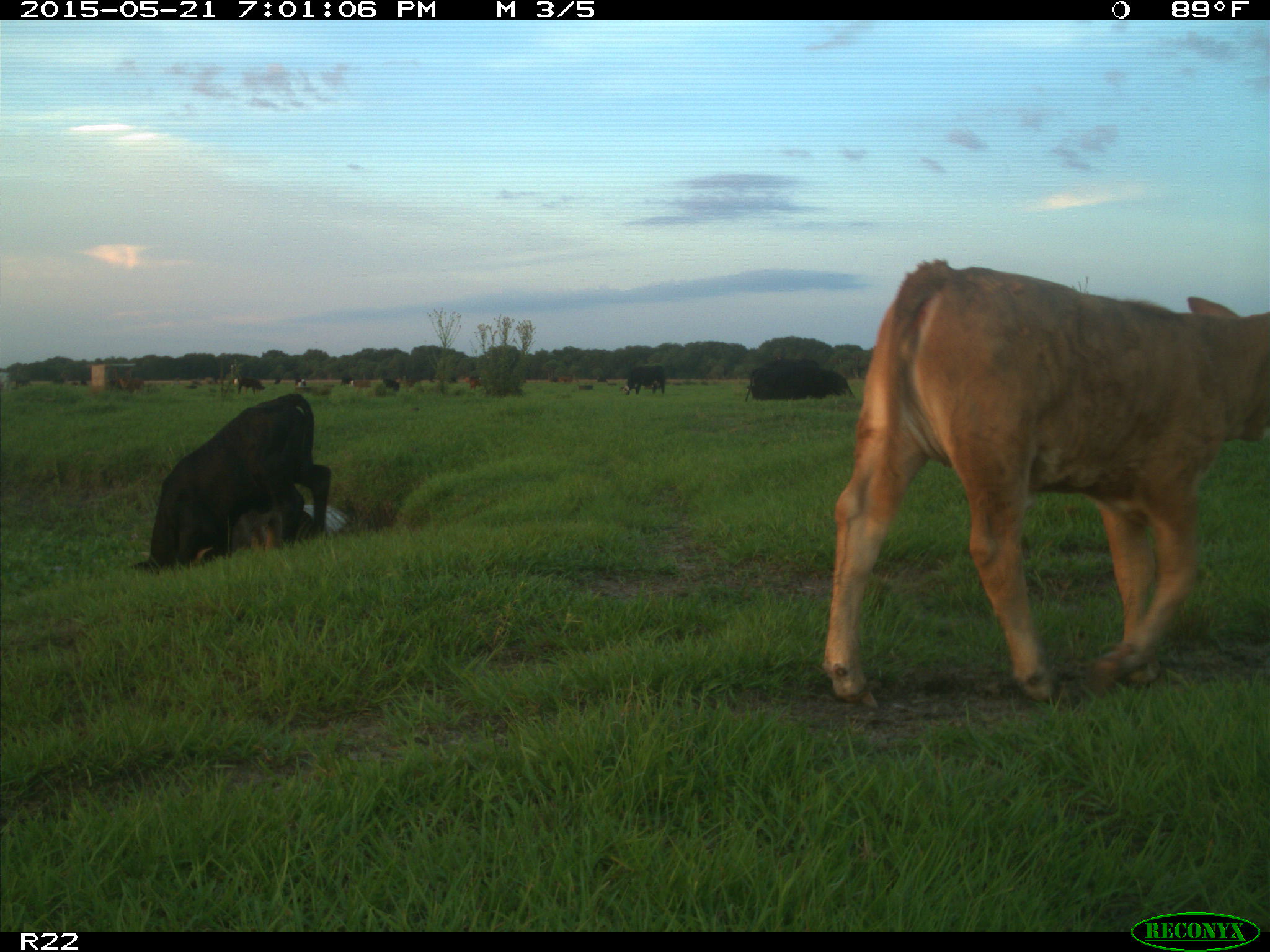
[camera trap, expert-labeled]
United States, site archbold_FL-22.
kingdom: Animalia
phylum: Chordata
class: Mammalia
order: Artiodactyla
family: Bovidae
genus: Bos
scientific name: Bos taurus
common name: domestic cow